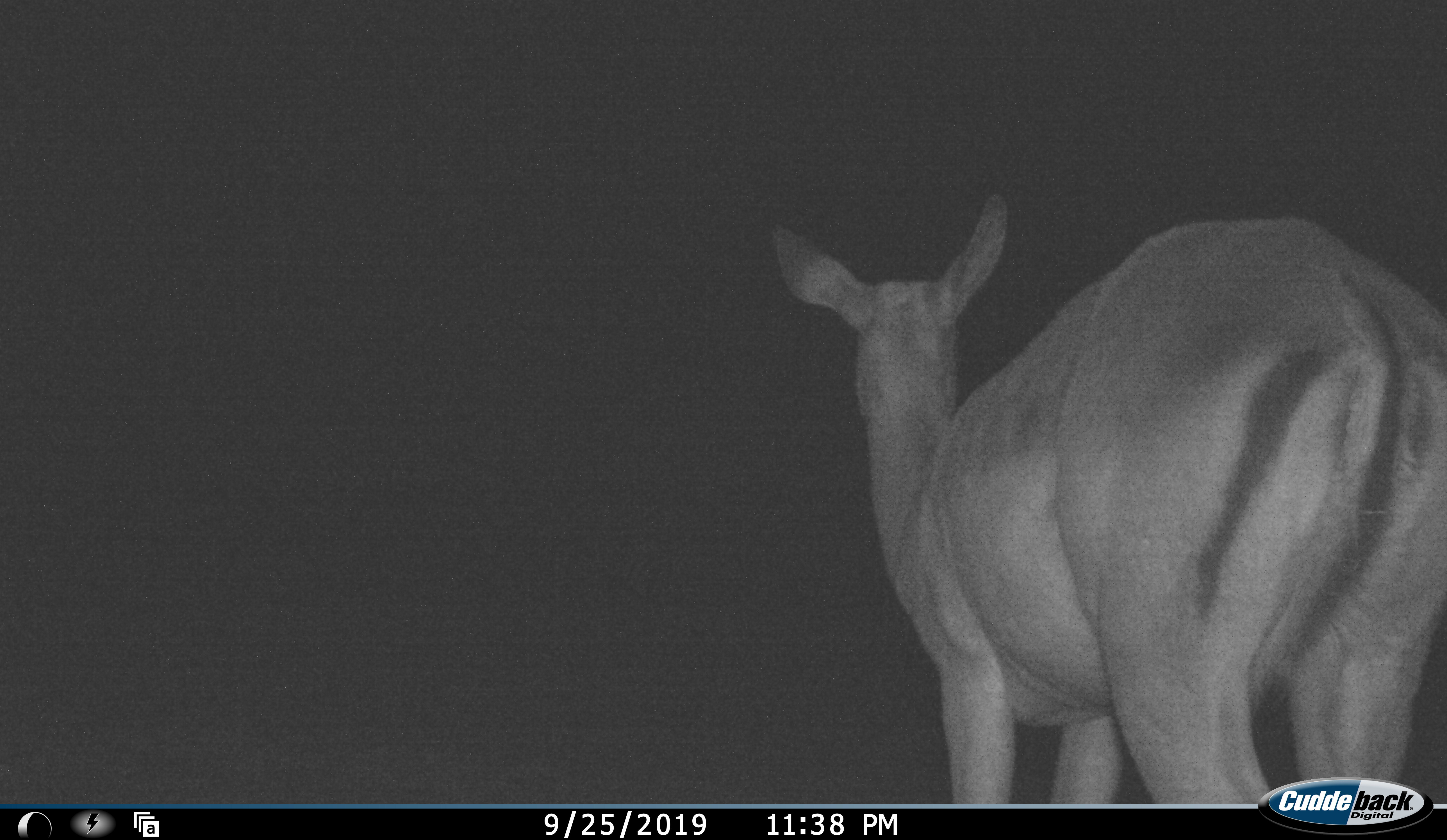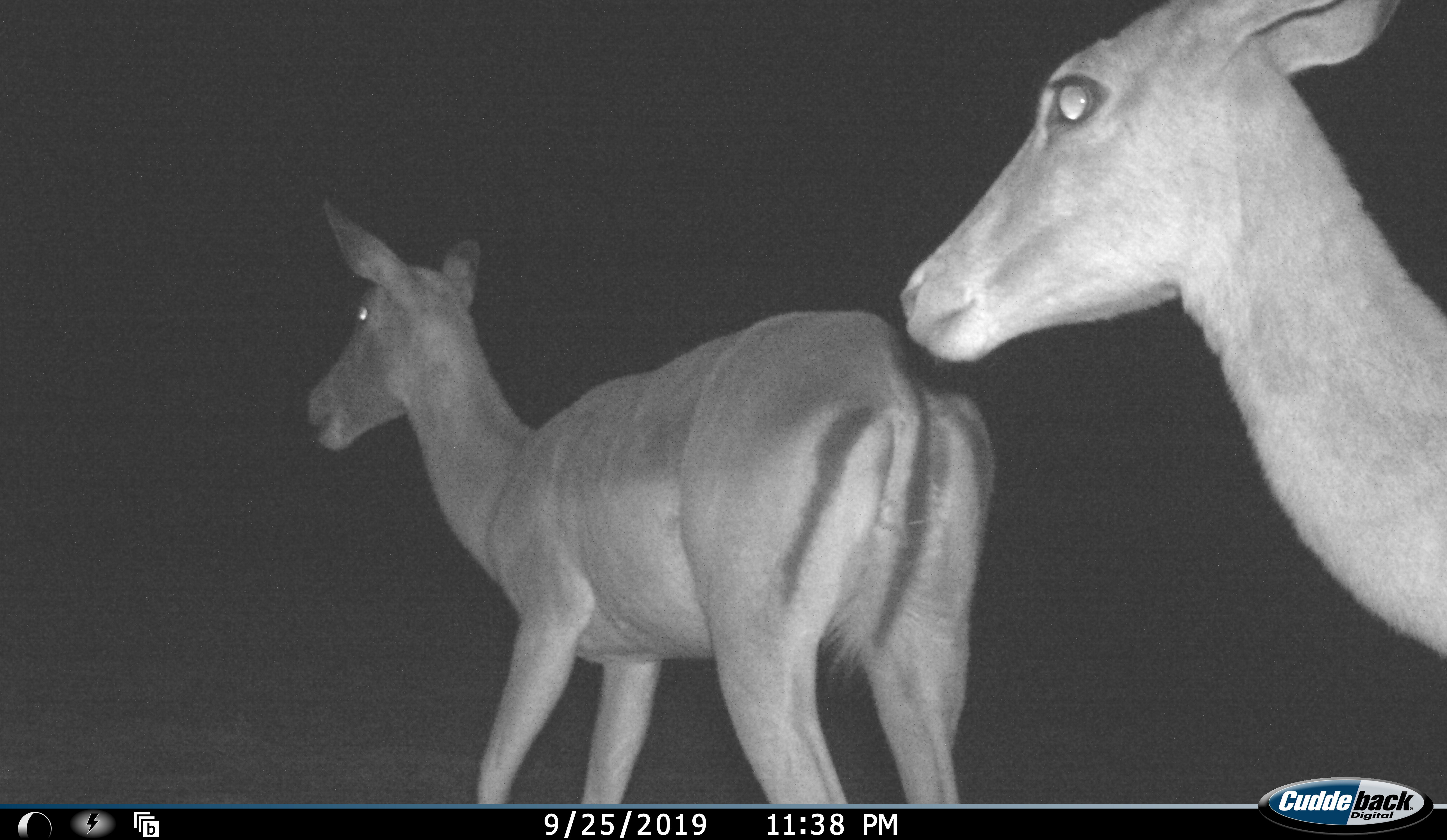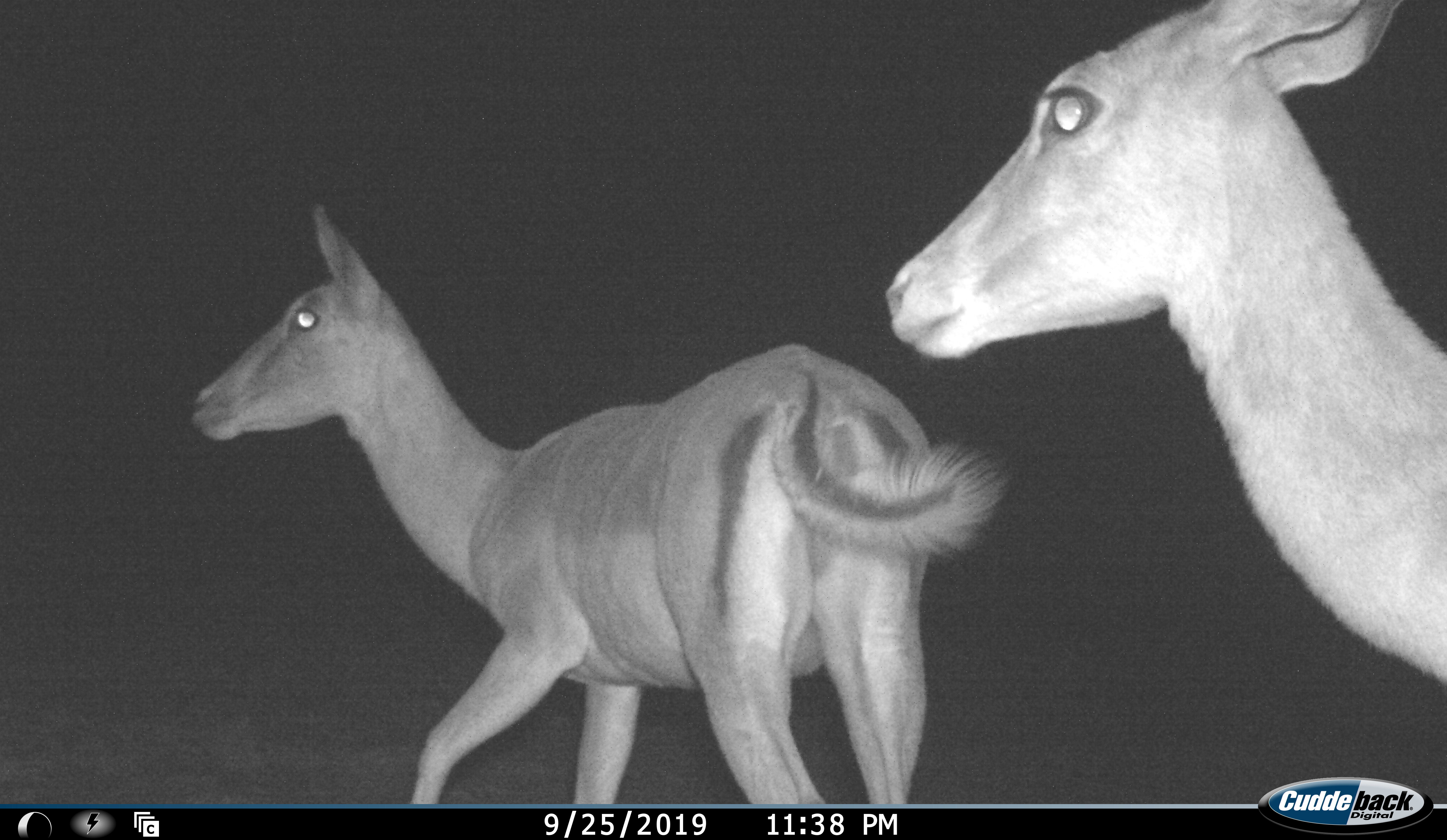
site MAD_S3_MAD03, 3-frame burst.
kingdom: Animalia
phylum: Chordata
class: Mammalia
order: Artiodactyla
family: Bovidae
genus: Aepyceros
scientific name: Aepyceros melampus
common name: impala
Impala (Aepyceros melampus), count 2. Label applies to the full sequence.